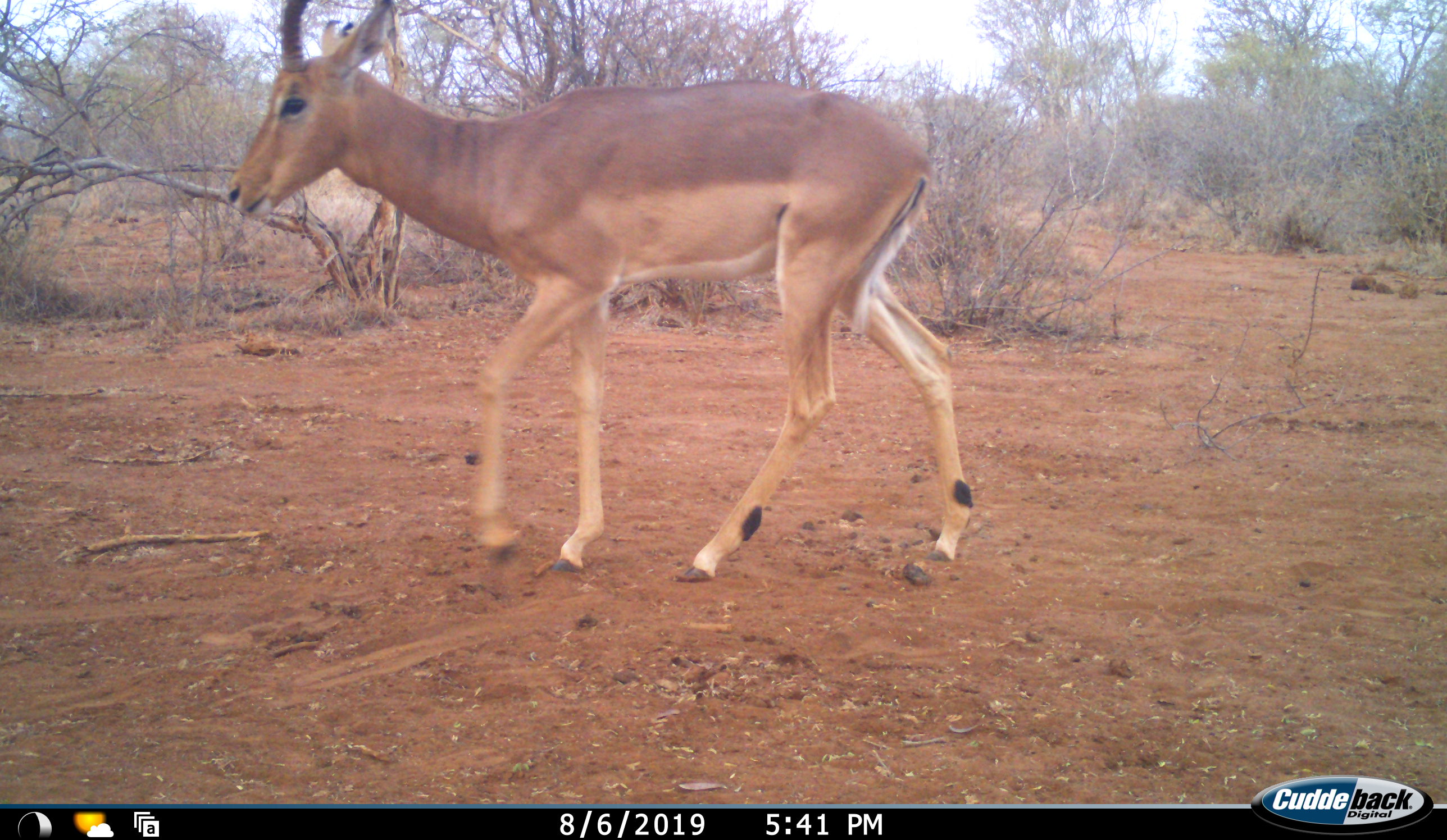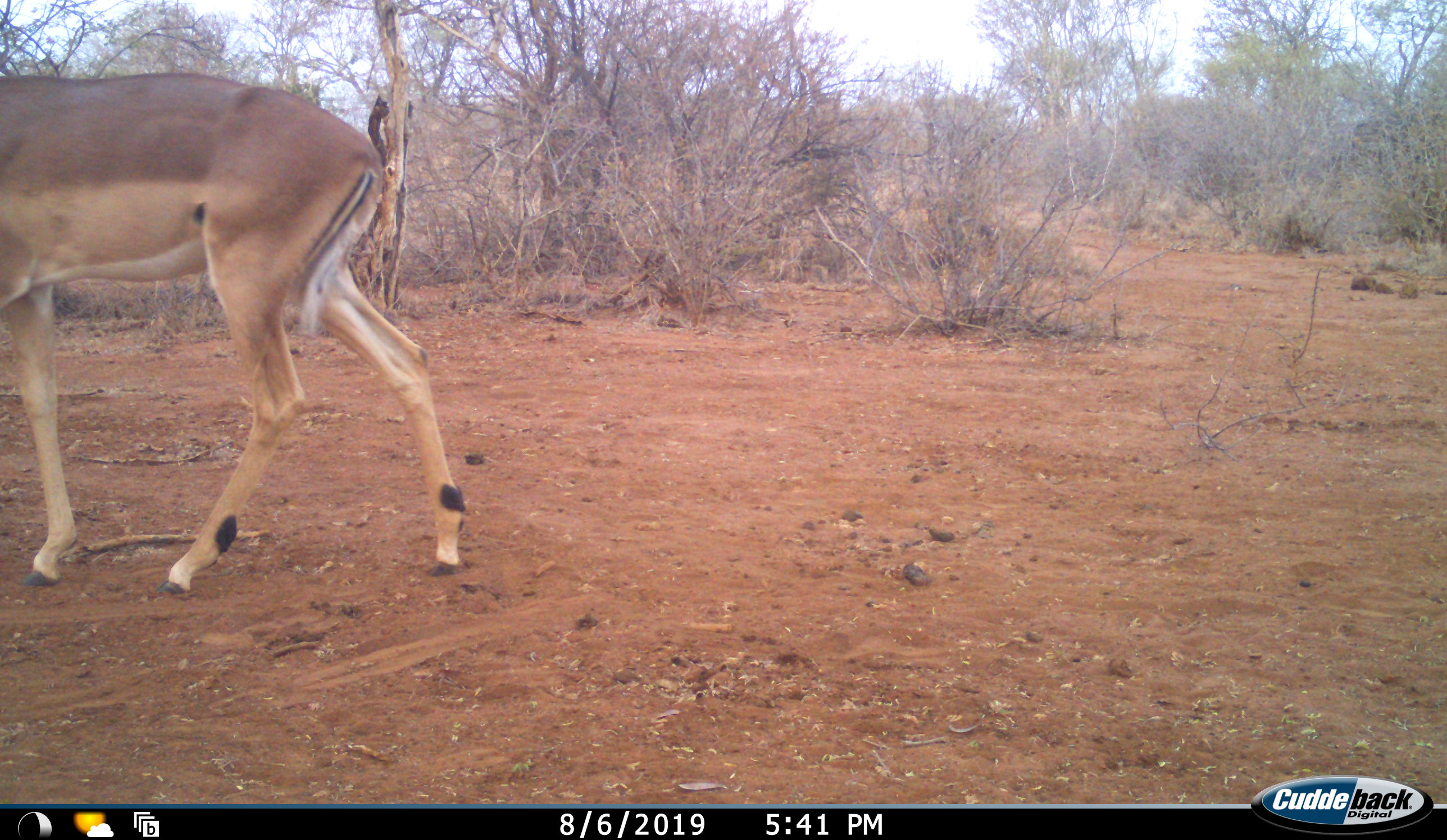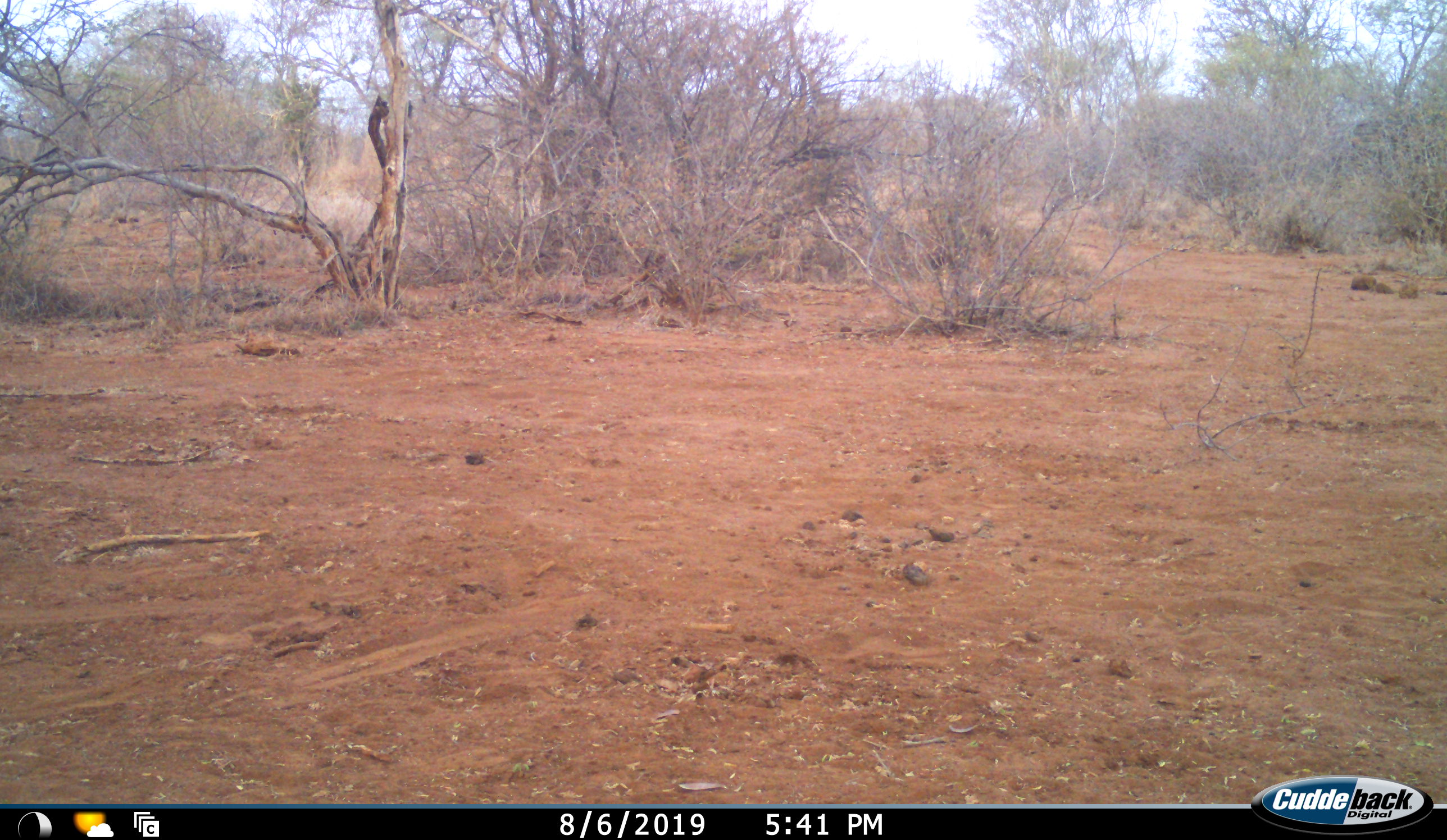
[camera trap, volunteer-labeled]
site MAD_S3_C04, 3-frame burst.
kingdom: Animalia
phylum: Chordata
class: Mammalia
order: Artiodactyla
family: Bovidae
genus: Aepyceros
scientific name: Aepyceros melampus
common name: impala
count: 1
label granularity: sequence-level